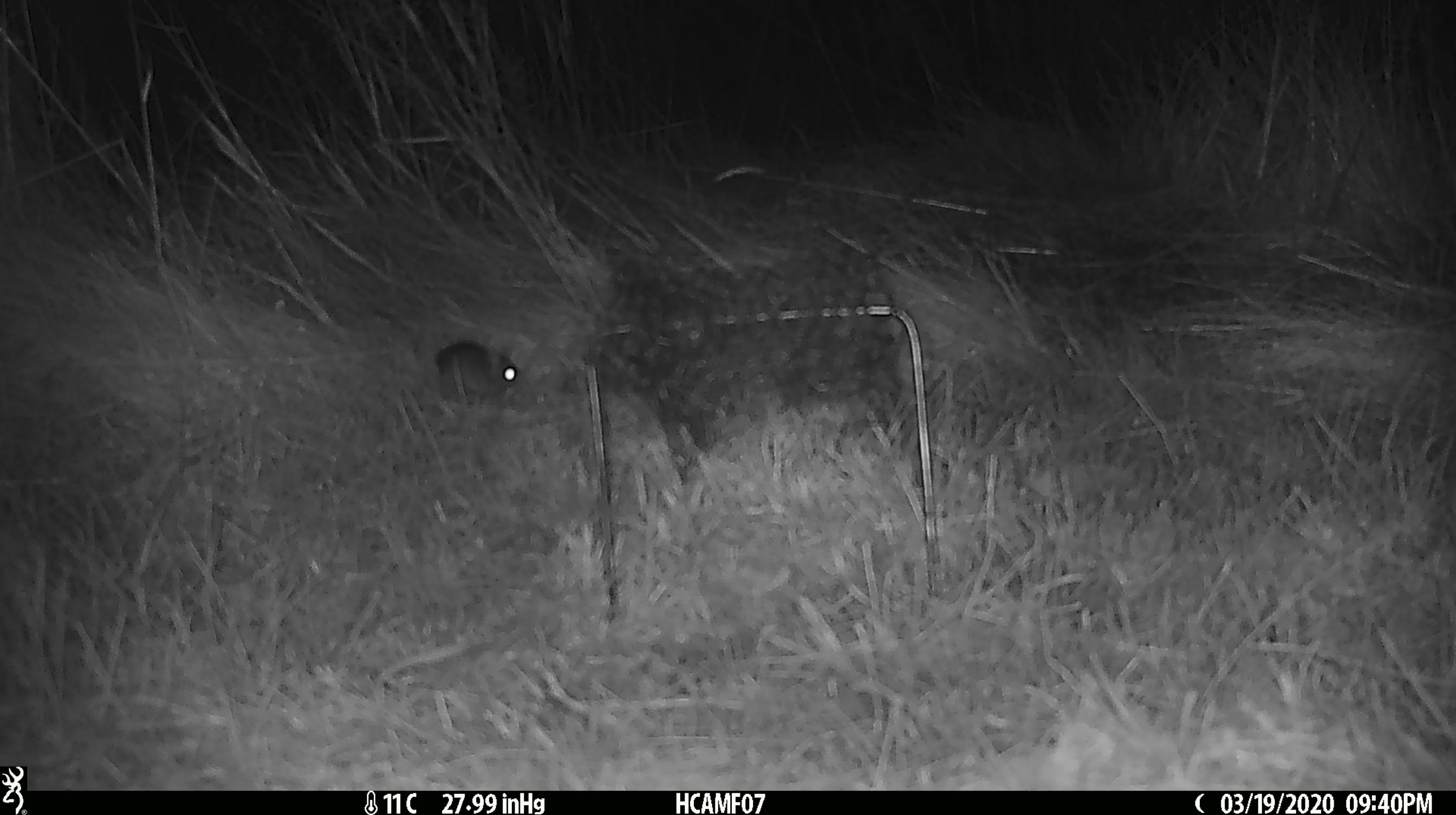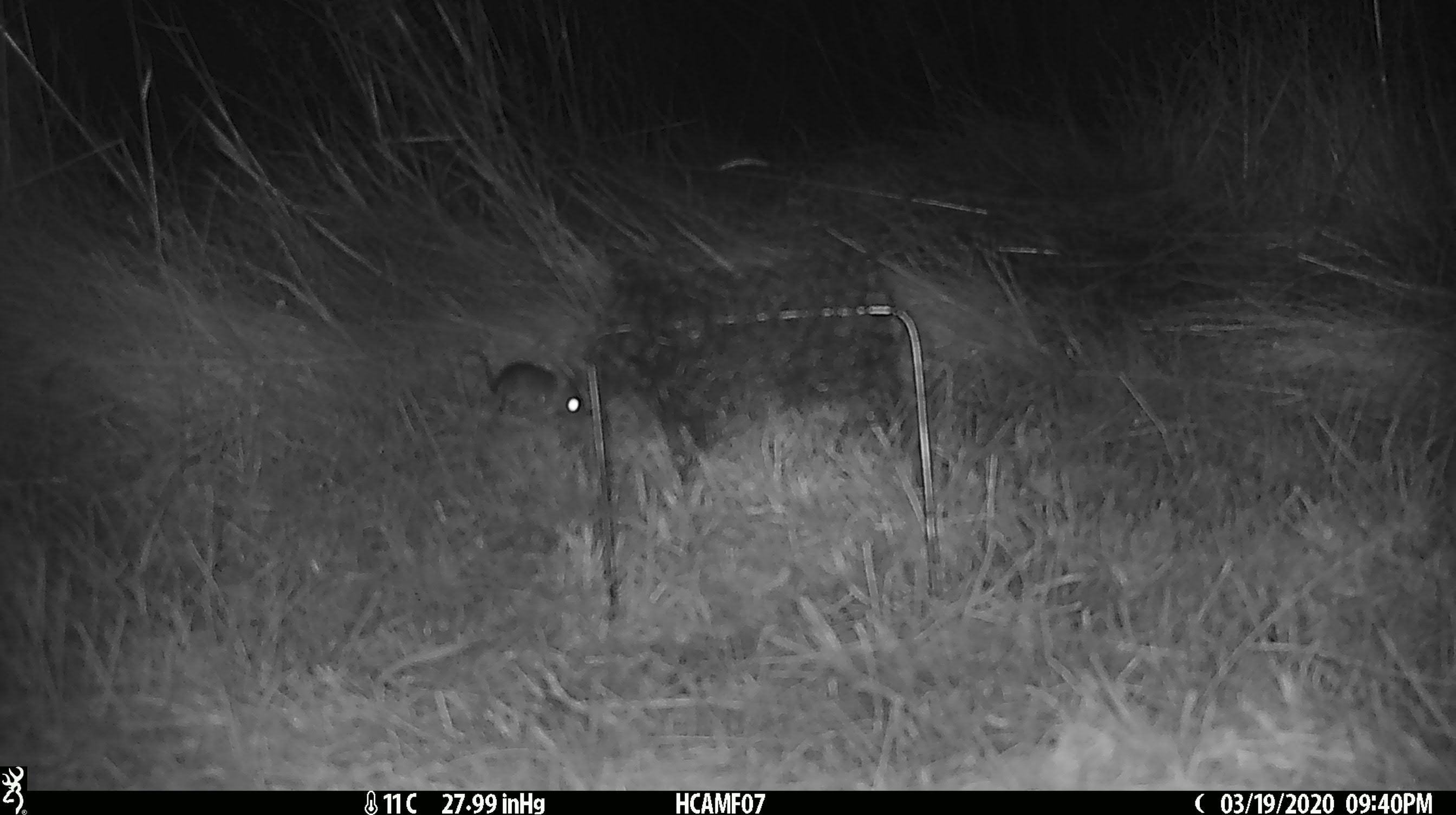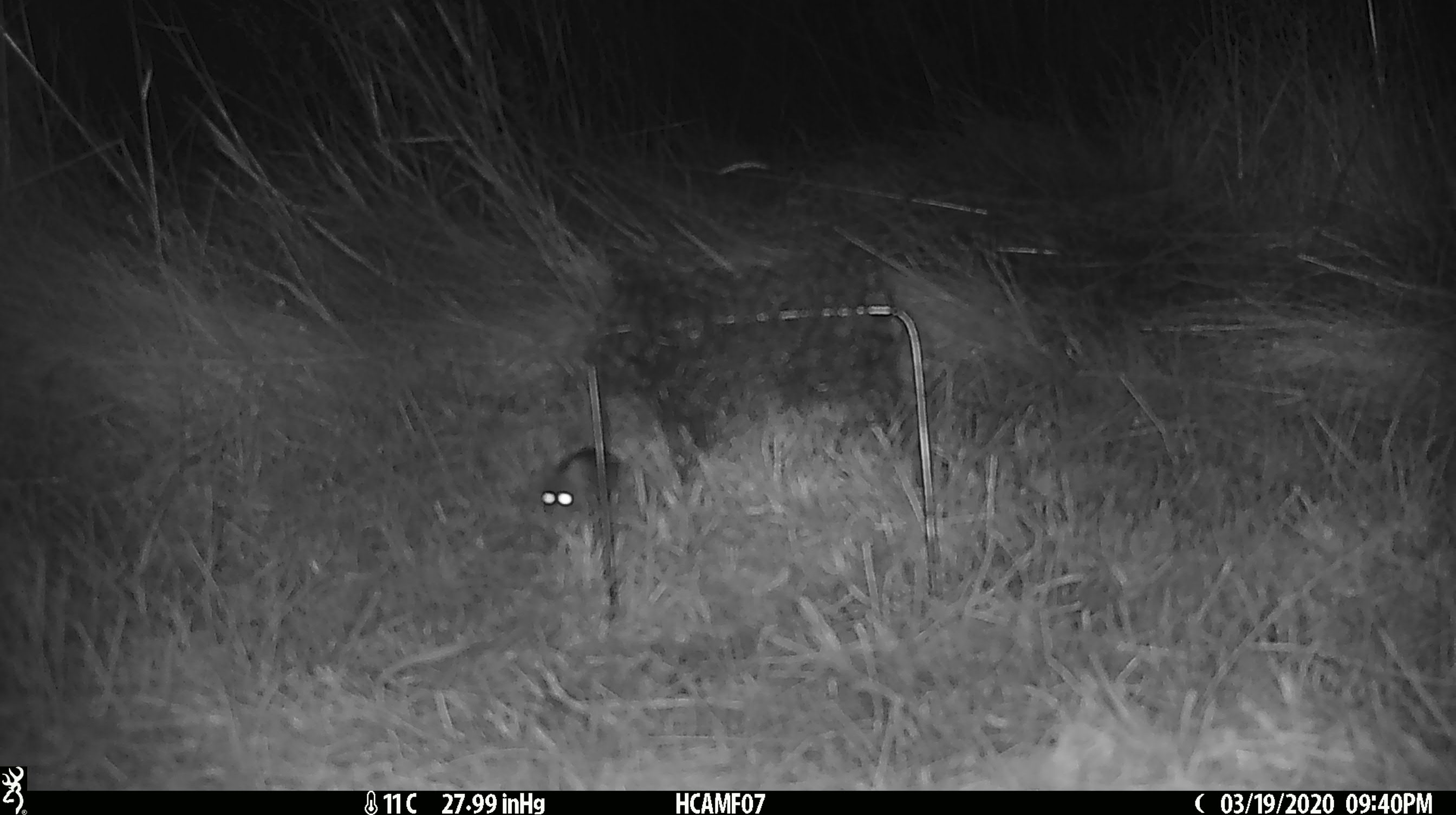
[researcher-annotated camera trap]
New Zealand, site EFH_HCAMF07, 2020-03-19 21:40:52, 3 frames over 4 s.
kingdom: Animalia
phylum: Chordata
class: Mammalia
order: Rodentia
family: Muridae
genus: Mus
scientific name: Mus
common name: mouse